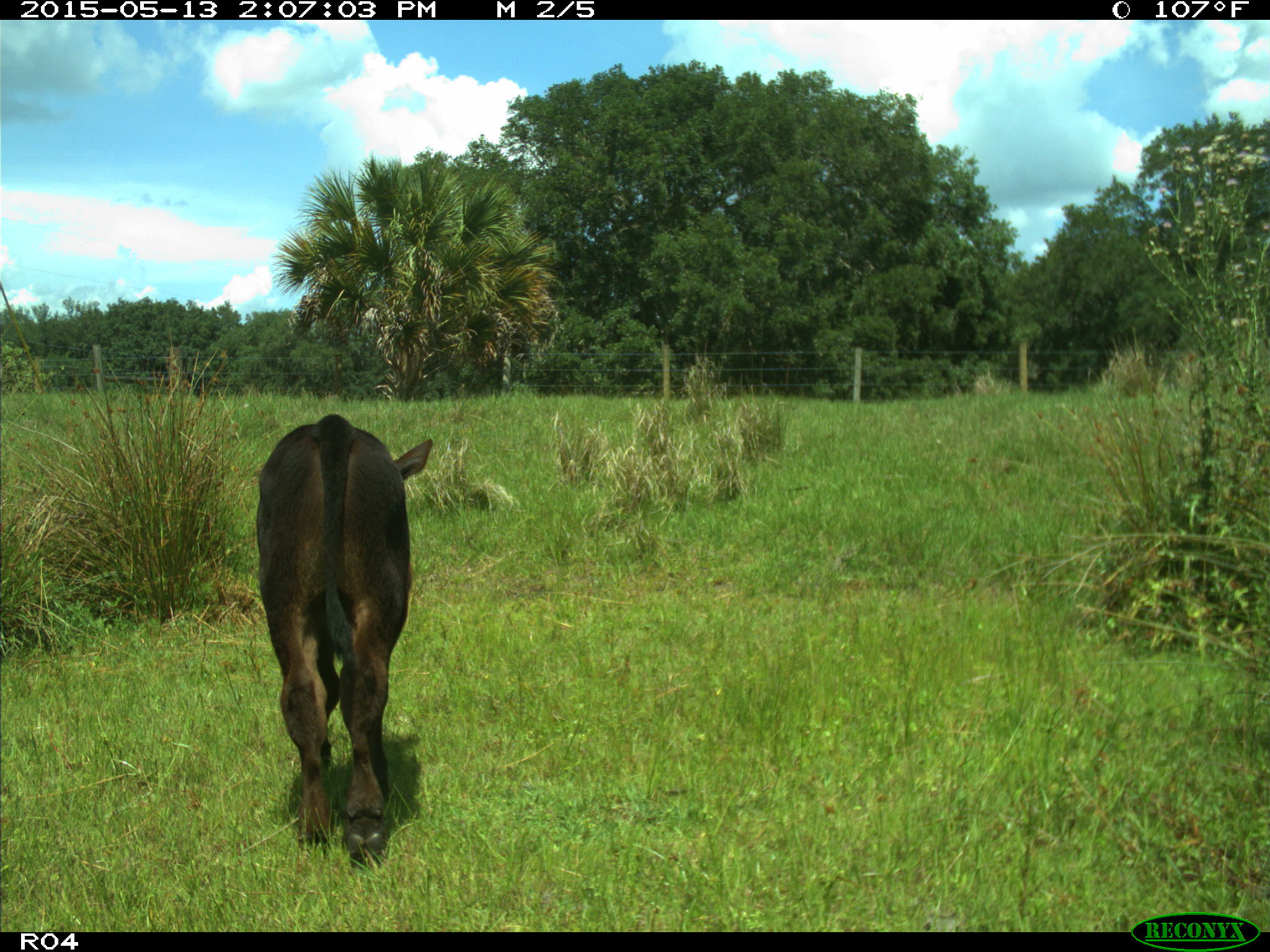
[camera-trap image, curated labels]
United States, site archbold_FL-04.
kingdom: Animalia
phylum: Chordata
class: Mammalia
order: Artiodactyla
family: Bovidae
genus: Bos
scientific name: Bos taurus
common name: domestic cow